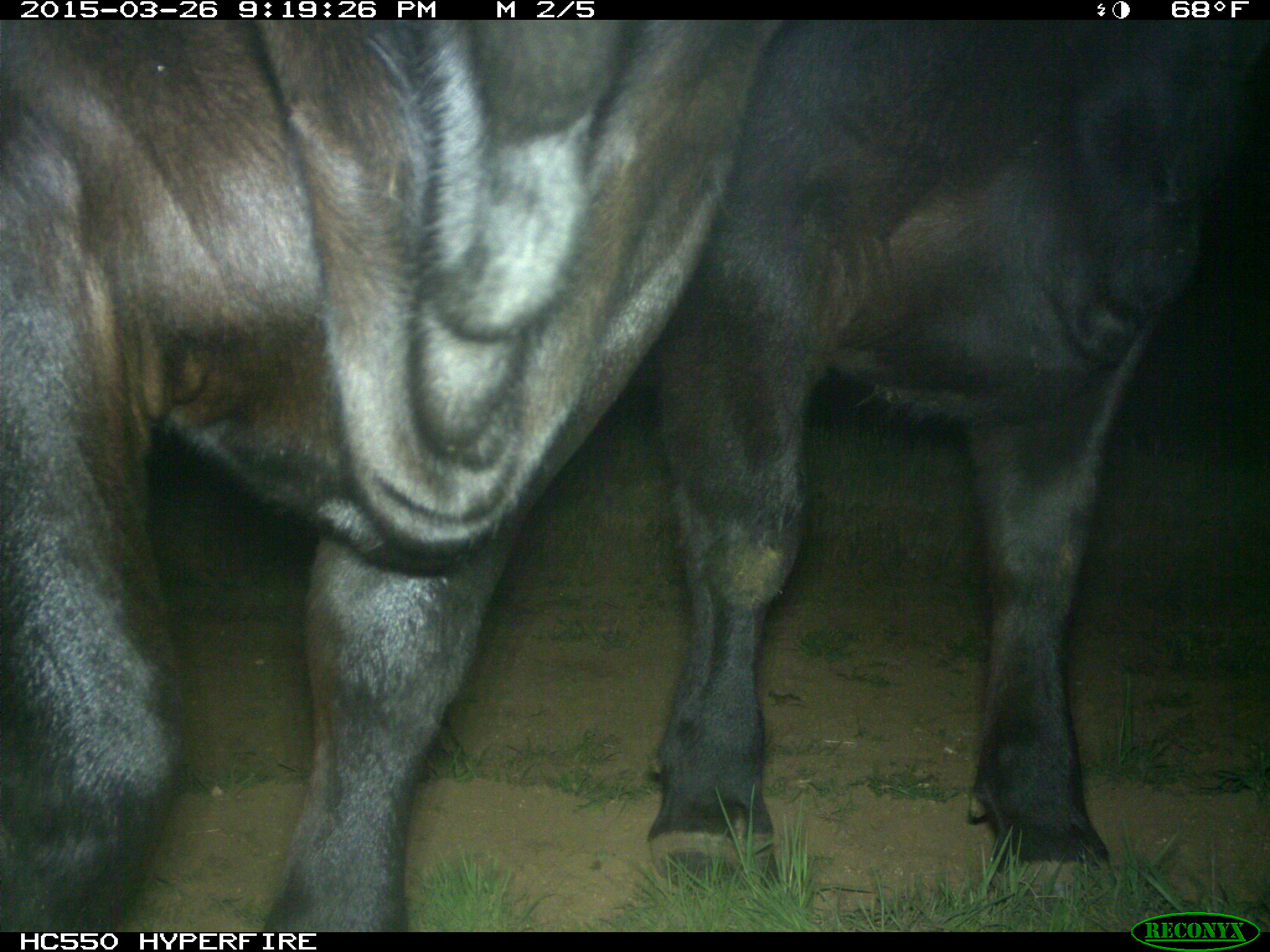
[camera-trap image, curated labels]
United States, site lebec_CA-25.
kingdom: Animalia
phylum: Chordata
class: Mammalia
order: Artiodactyla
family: Bovidae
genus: Bos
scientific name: Bos taurus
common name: domestic cow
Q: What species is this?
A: Bos taurus (domestic cow).